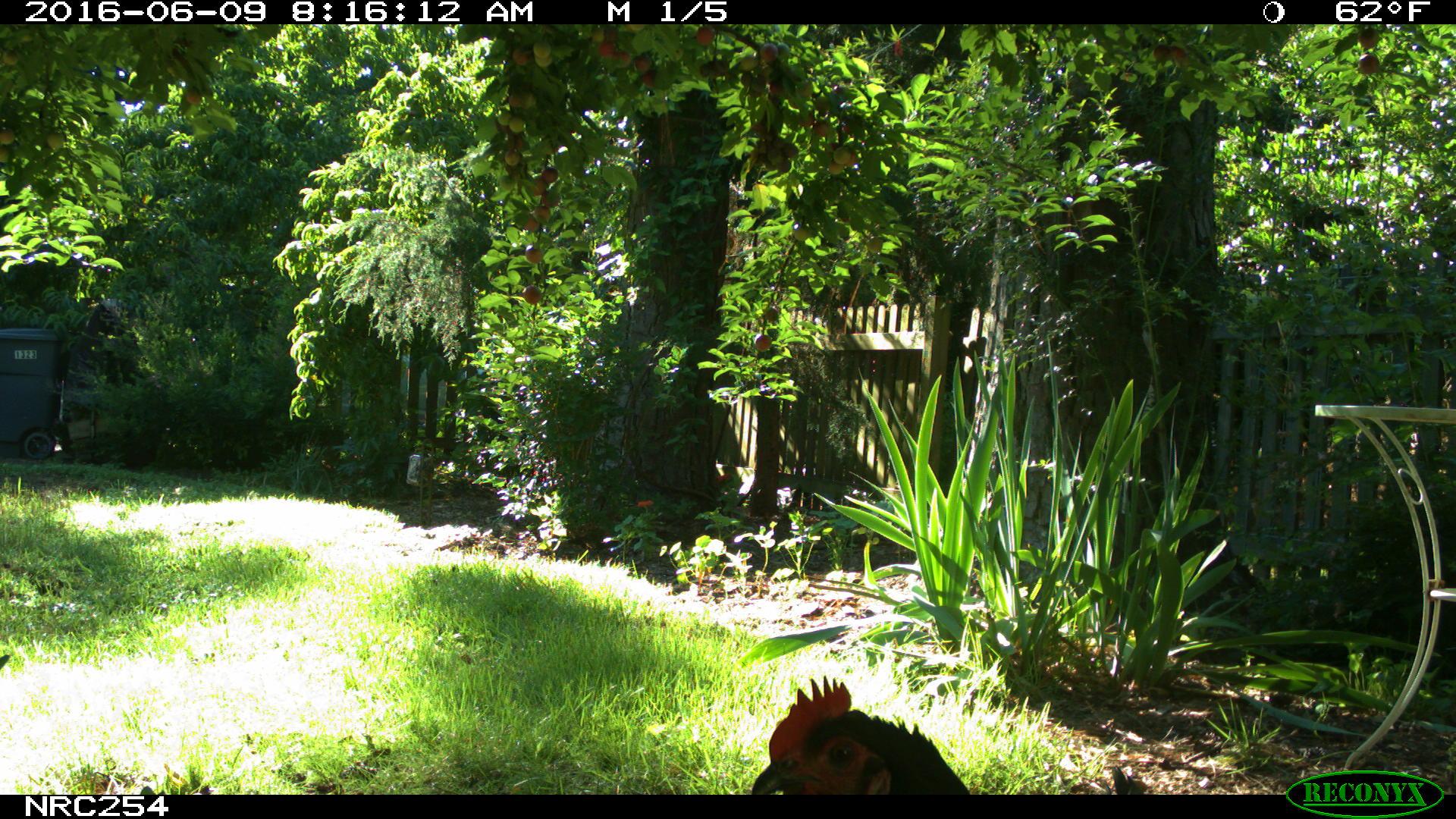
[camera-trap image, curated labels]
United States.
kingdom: Animalia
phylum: Chordata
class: Aves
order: Galliformes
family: Phasianidae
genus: Gallus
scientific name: Gallus gallus domesticus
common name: domestic chicken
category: Chicken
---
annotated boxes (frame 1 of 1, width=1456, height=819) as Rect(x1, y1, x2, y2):
Chicken: Rect(727, 666, 987, 797)